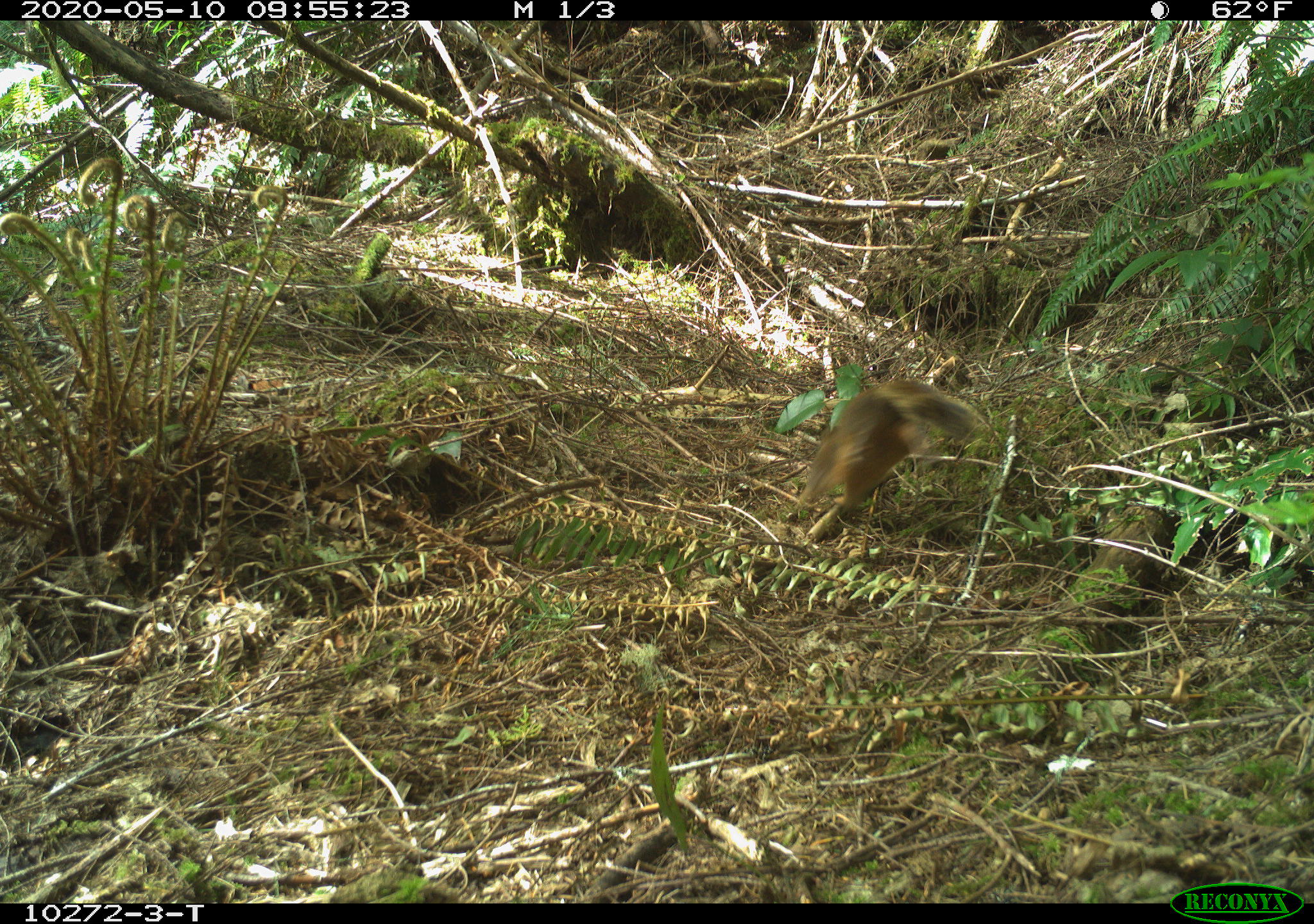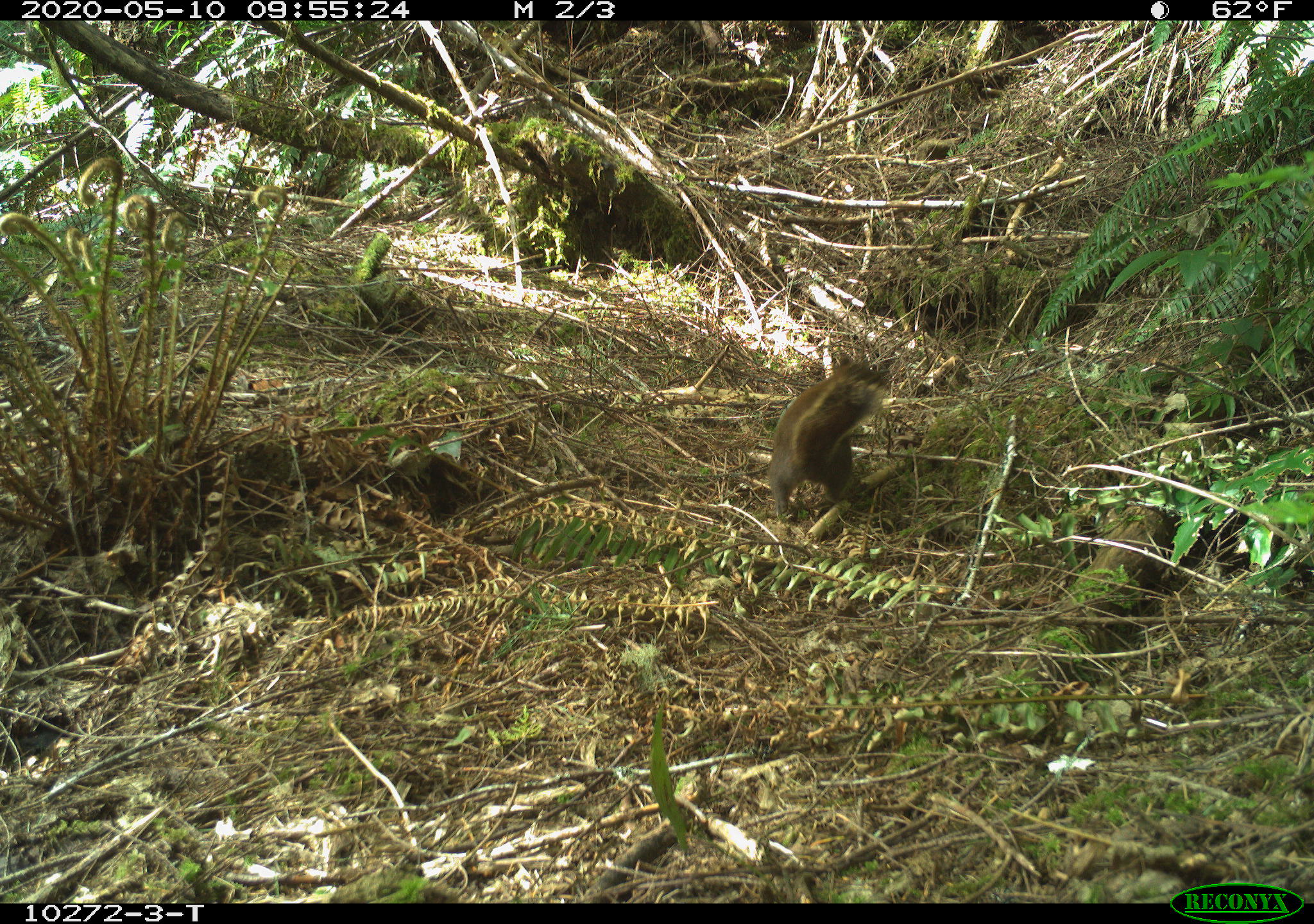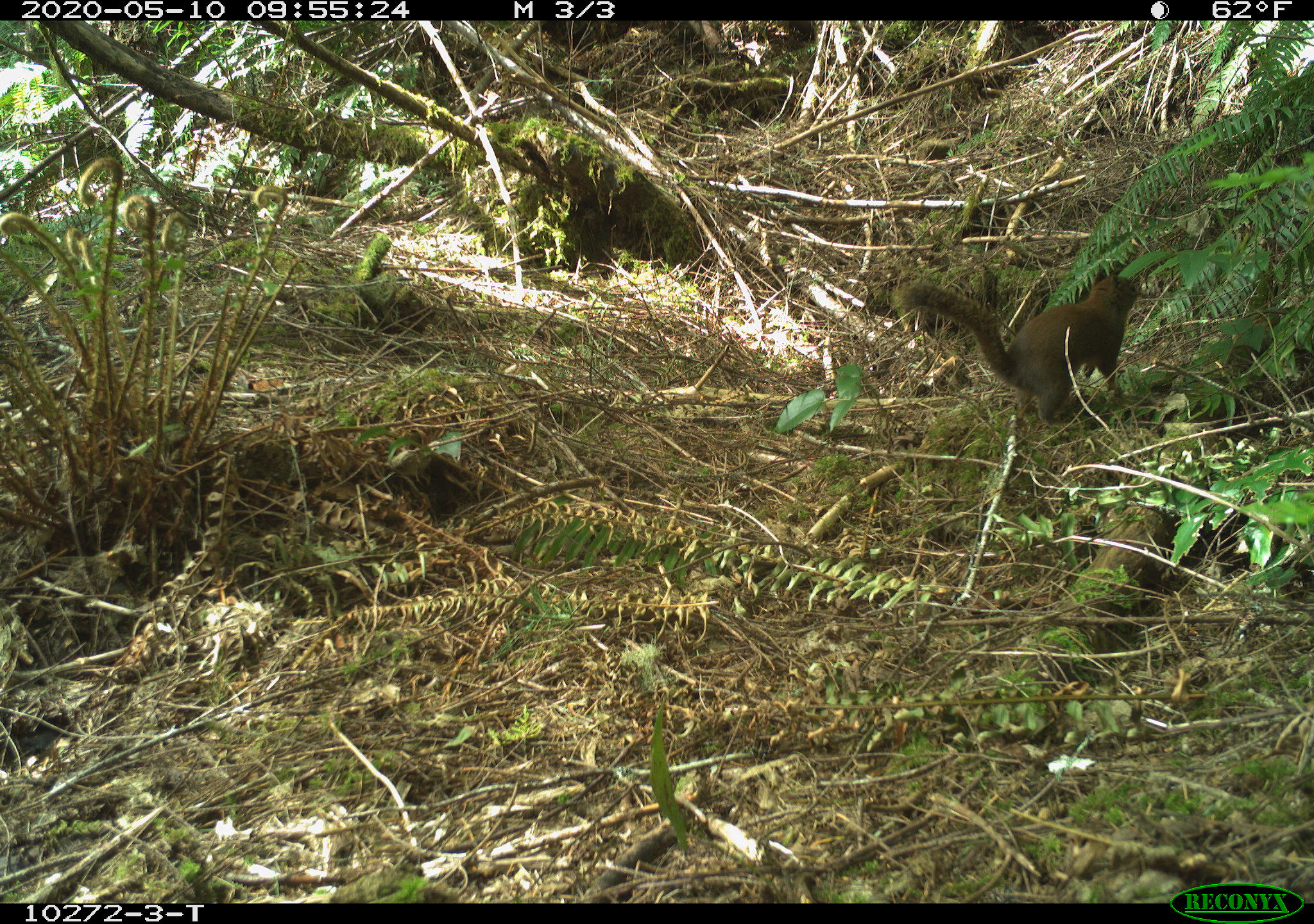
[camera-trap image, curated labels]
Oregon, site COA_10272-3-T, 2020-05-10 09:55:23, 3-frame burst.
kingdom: Animalia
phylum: Chordata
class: Mammalia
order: Rodentia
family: Sciuridae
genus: Tamiasciurus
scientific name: Tamiasciurus douglasii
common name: douglas squirrel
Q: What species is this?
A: Douglas squirrel (Tamiasciurus douglasii).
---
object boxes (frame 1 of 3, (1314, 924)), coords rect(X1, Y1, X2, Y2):
douglas squirrel: rect(808, 384, 973, 529)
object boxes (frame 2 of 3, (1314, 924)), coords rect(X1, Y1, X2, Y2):
douglas squirrel: rect(761, 354, 891, 524)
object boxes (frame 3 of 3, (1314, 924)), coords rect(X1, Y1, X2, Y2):
douglas squirrel: rect(896, 261, 1144, 426)